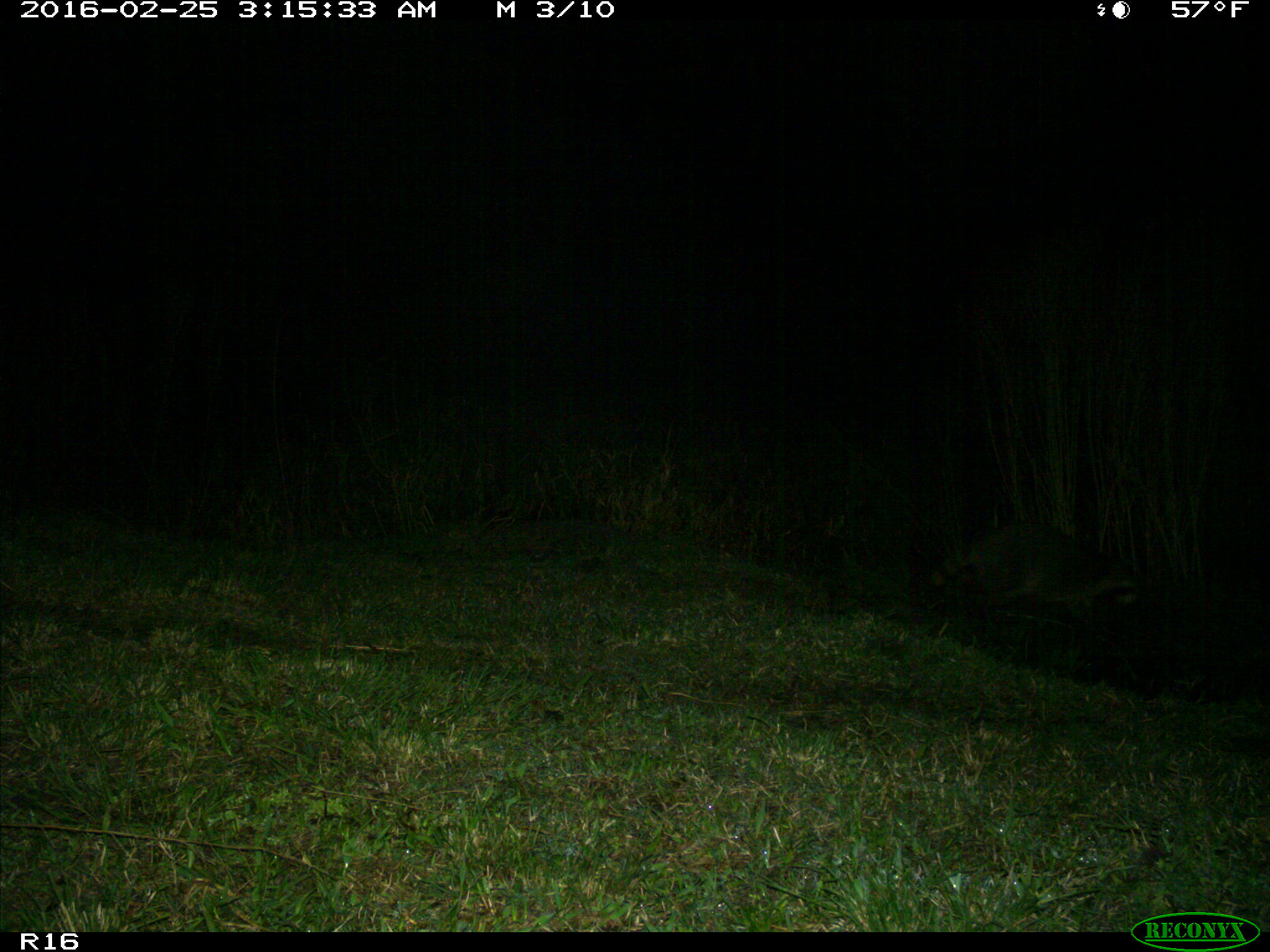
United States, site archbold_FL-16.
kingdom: Animalia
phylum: Chordata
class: Mammalia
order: Carnivora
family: Procyonidae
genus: Procyon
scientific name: Procyon lotor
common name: common raccoon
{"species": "Procyon lotor (common raccoon)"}